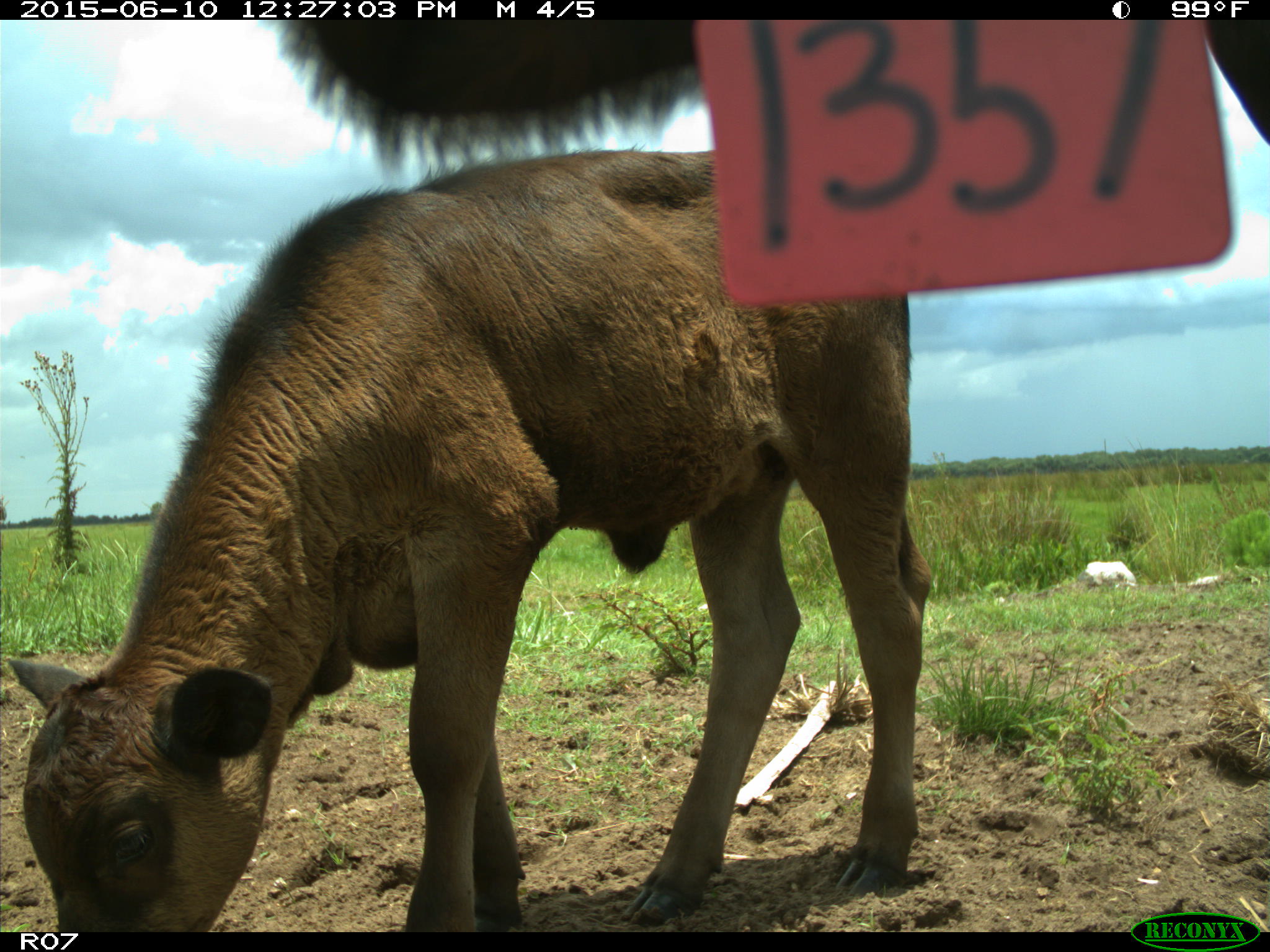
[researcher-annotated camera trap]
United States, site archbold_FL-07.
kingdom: Animalia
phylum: Chordata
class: Mammalia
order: Artiodactyla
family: Bovidae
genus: Bos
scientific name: Bos taurus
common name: domestic cow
Bos taurus (domestic cow).